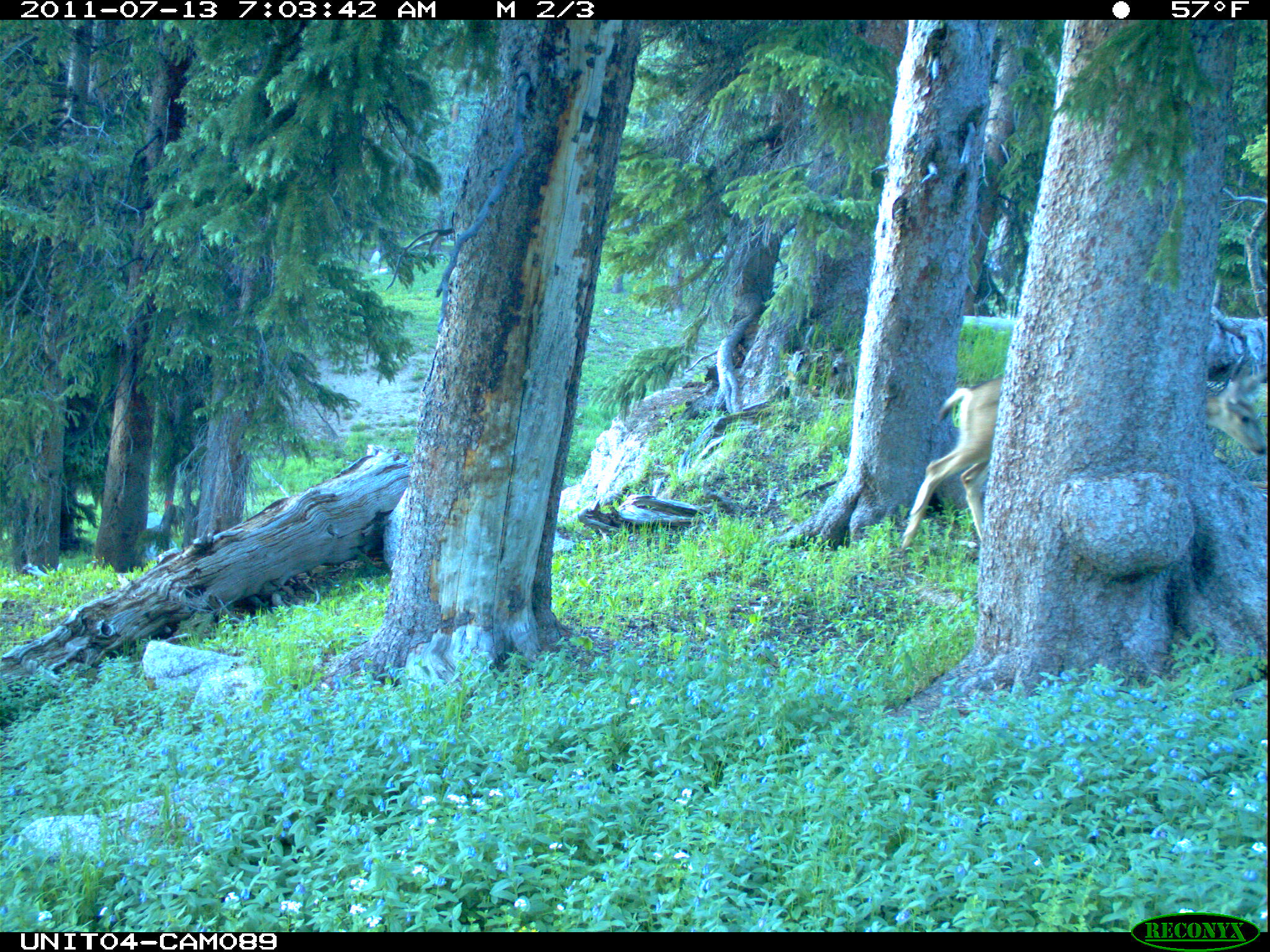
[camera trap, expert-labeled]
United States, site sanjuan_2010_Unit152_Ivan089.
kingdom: Animalia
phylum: Chordata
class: Mammalia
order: Artiodactyla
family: Cervidae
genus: Odocoileus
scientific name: Odocoileus hemionus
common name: mule deer